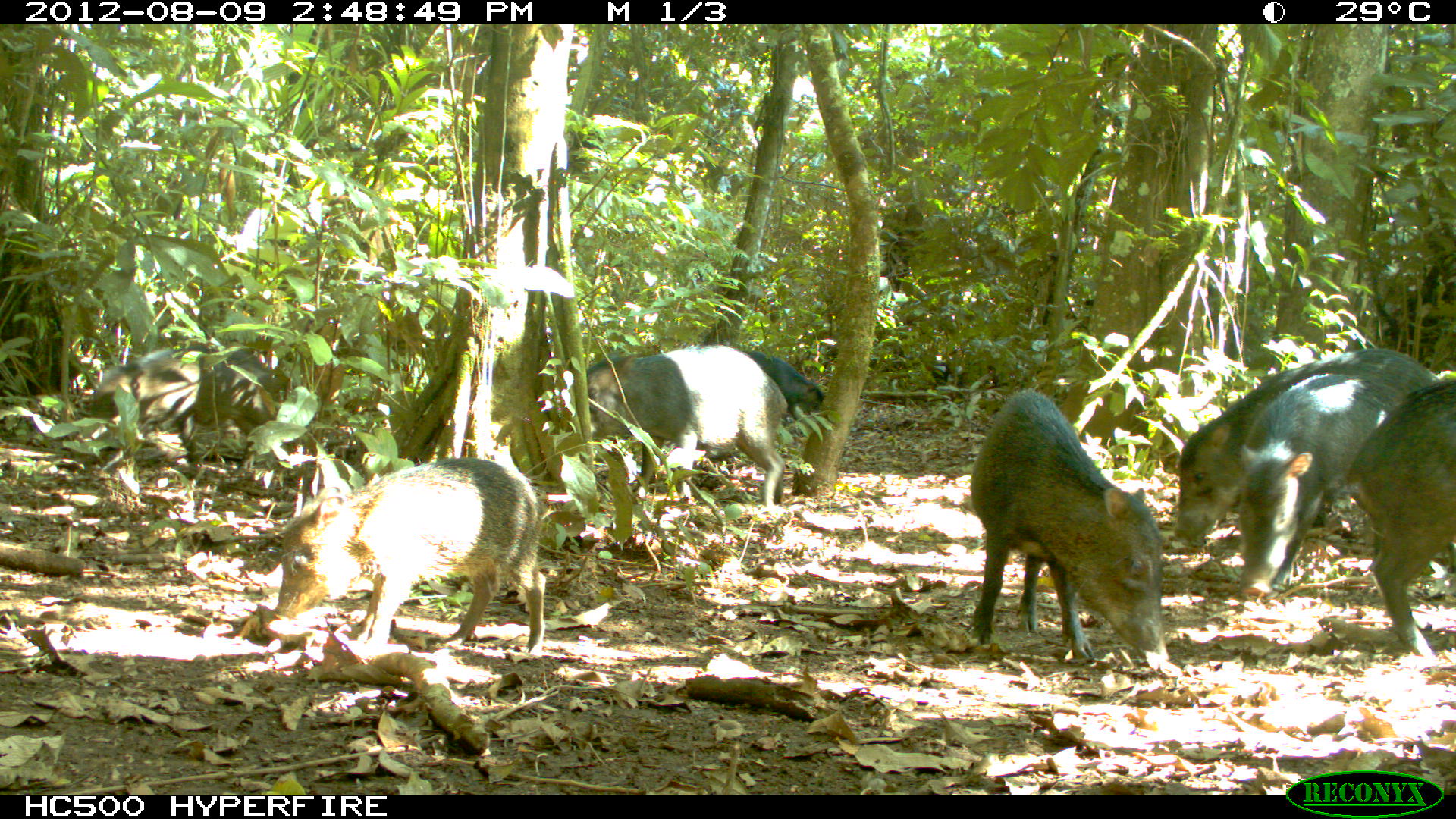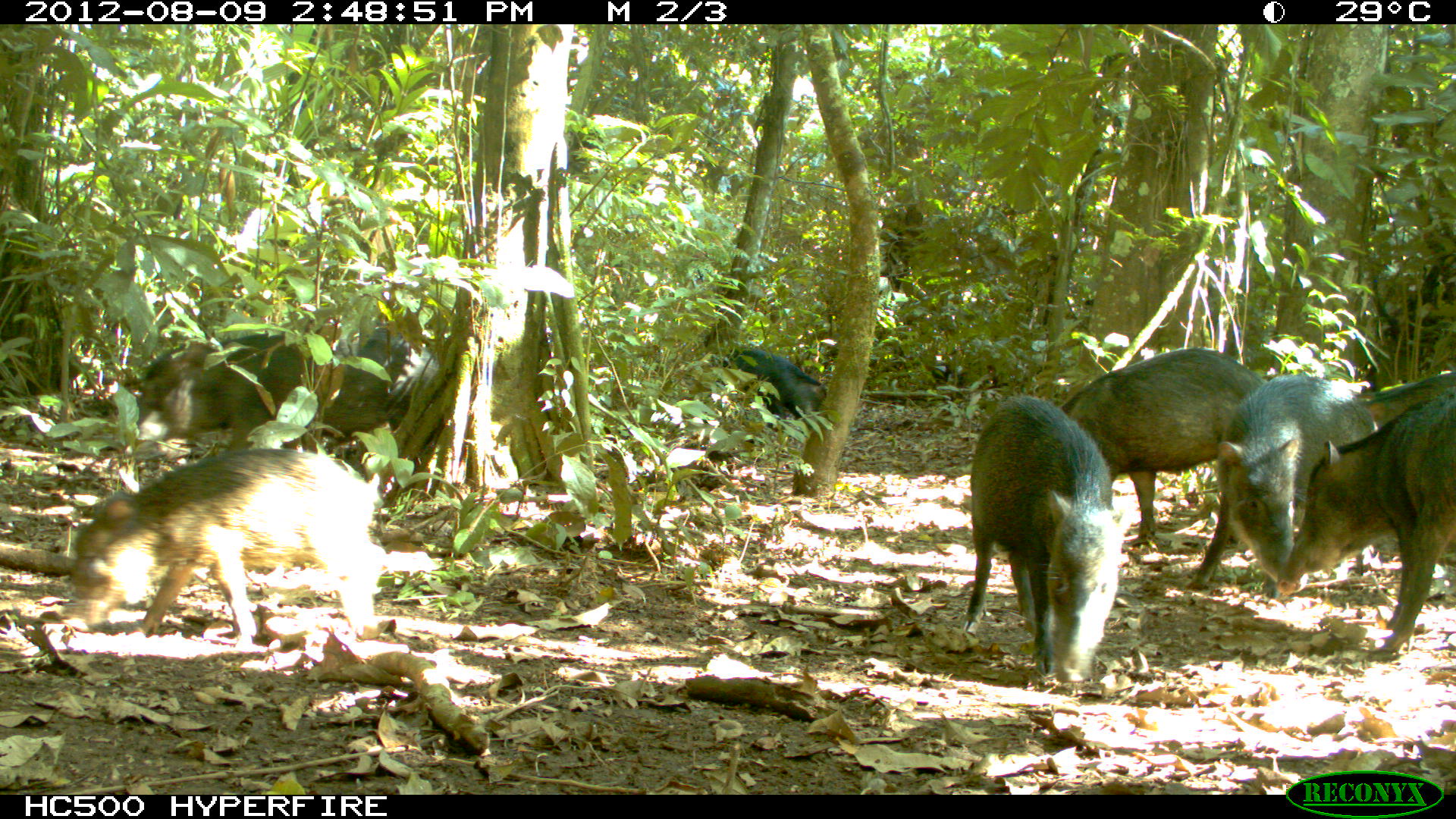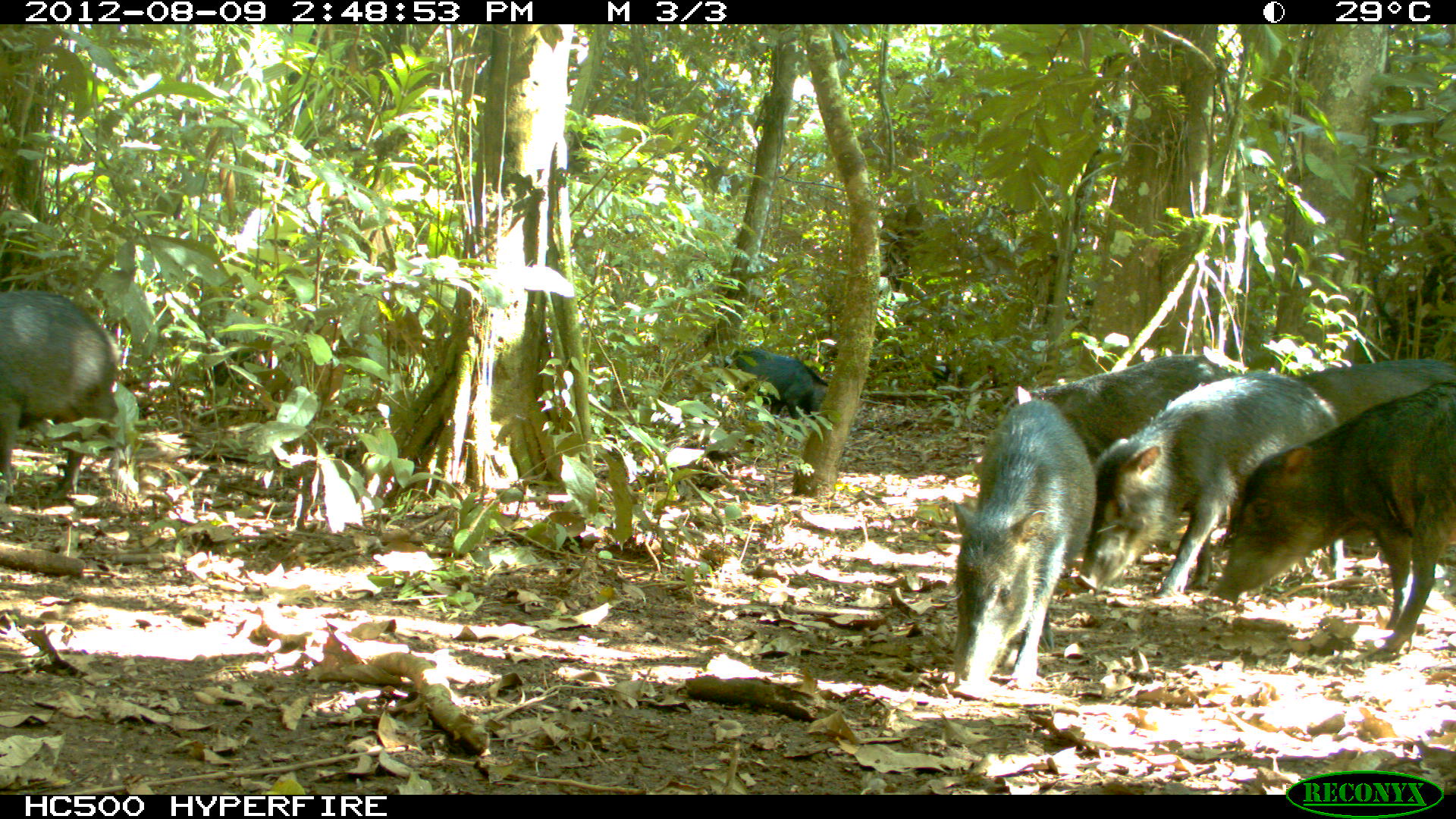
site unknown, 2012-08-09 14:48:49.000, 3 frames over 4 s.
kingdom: Animalia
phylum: Chordata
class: Mammalia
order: Artiodactyla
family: Tayassuidae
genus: Tayassu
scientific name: Tayassu pecari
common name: white-lipped peccary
Tayassu pecari (white-lipped peccary).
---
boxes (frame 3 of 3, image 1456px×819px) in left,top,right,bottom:
tayassu pecari: 1210,379,1456,659; 1071,371,1340,592; 1029,352,1243,593; 949,399,1096,693; 1294,353,1456,601; 0,285,126,506; 722,344,828,433